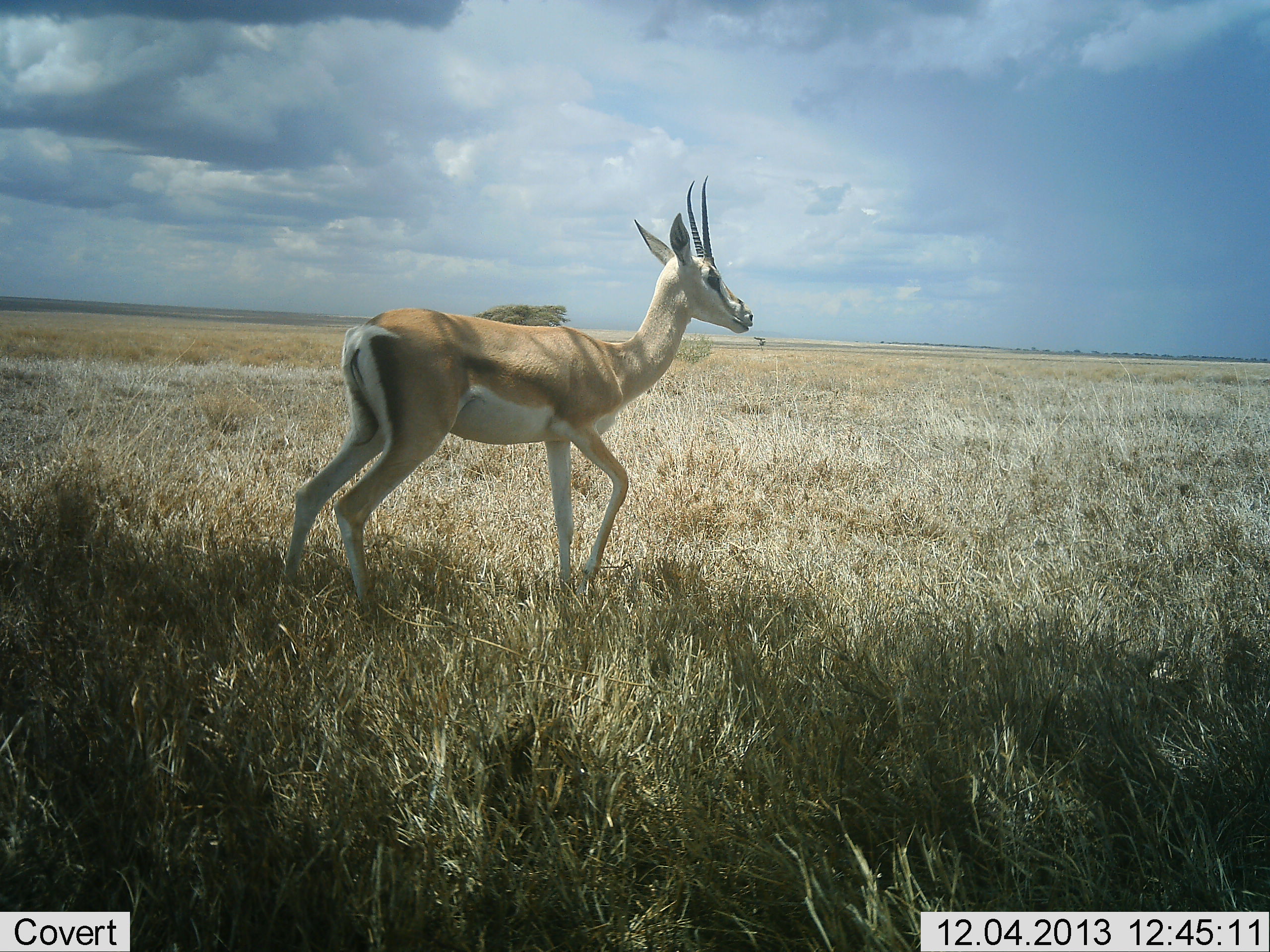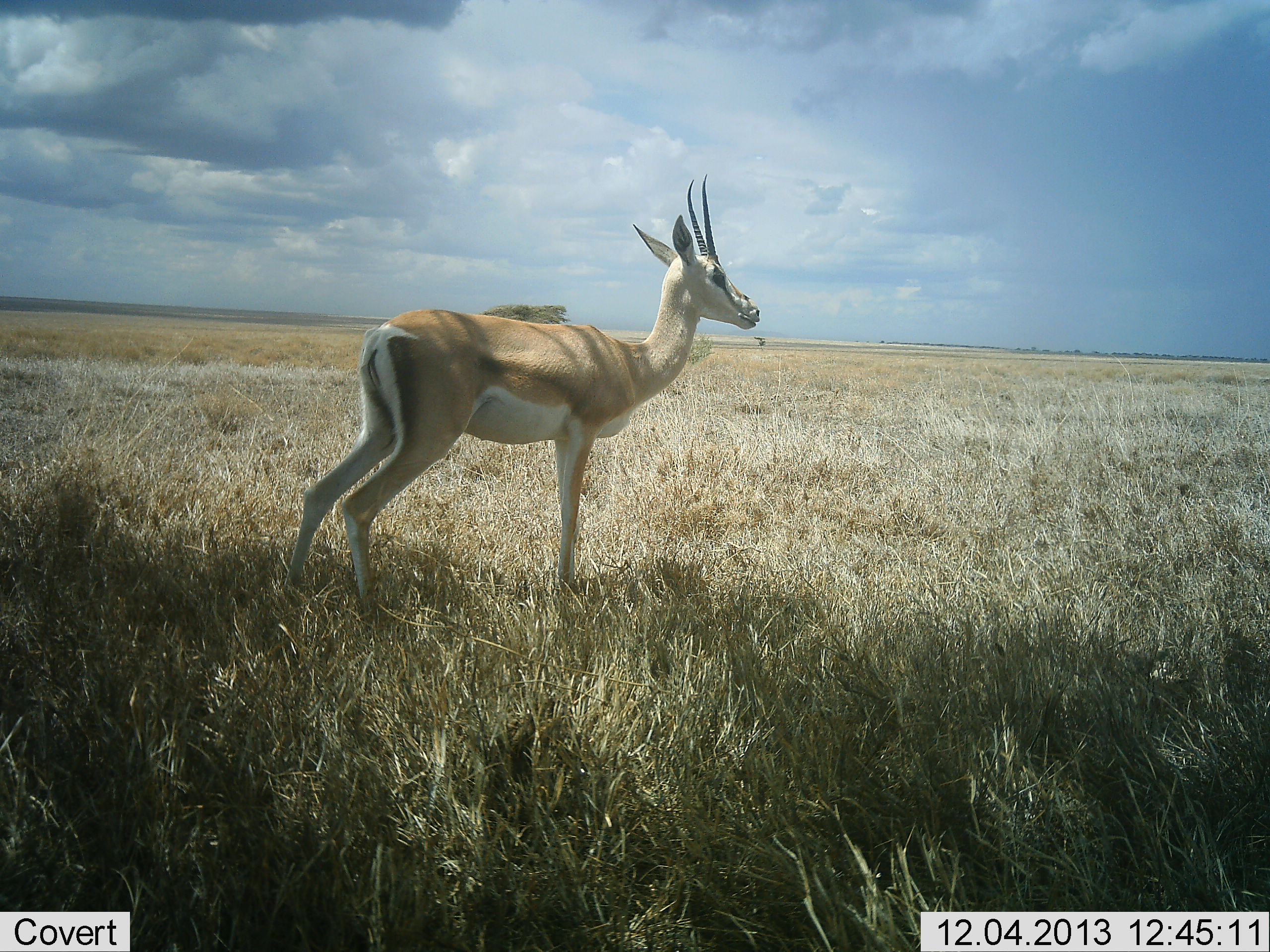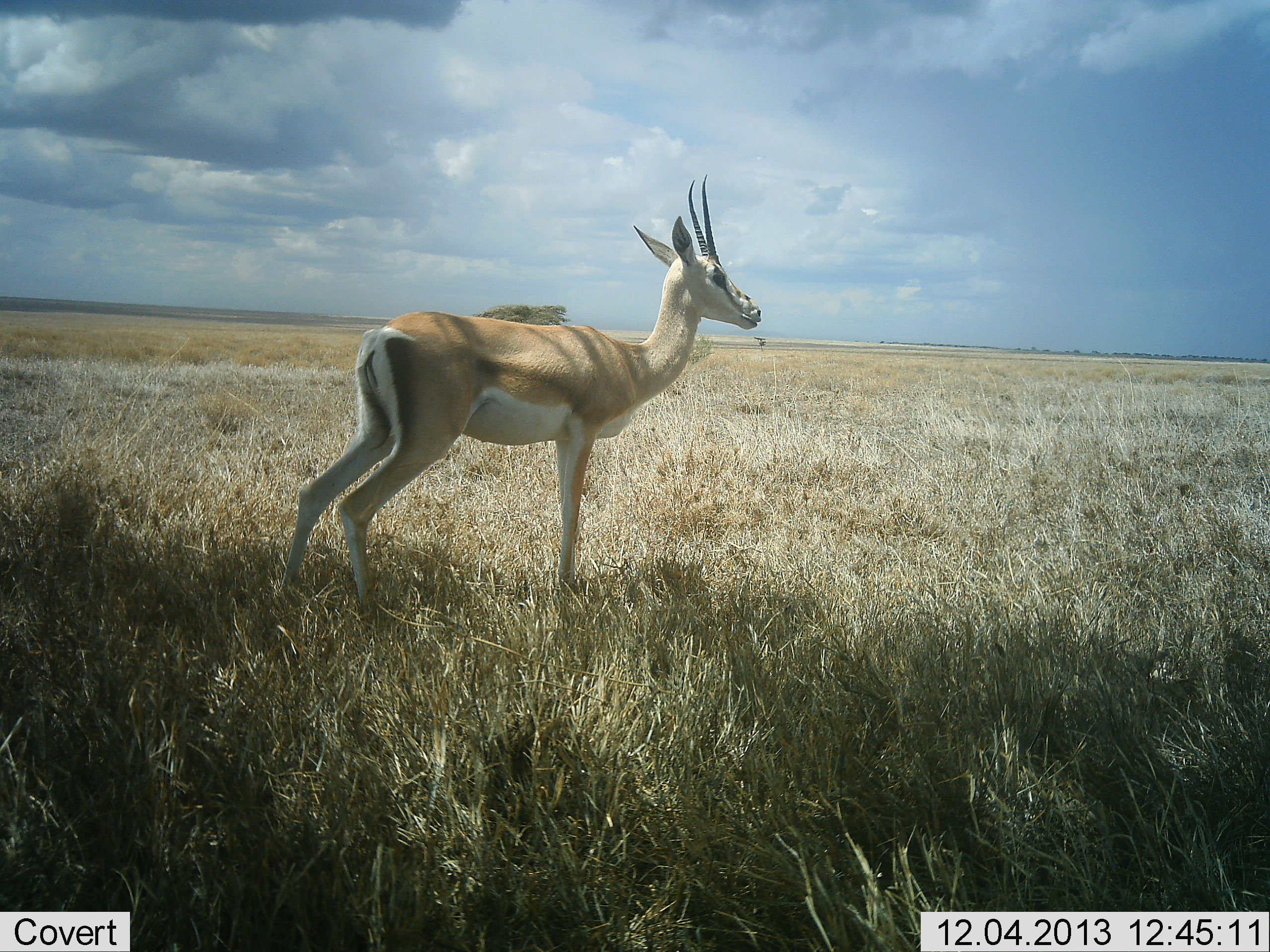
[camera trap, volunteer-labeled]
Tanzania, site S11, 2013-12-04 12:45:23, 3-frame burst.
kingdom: Animalia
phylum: Chordata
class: Mammalia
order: Artiodactyla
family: Bovidae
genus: Nanger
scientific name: Nanger granti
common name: grant's gazelle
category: gazellegrants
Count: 1.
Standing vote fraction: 100%.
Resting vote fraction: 0%.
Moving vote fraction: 0%.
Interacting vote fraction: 10%.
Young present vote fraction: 0%.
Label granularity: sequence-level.